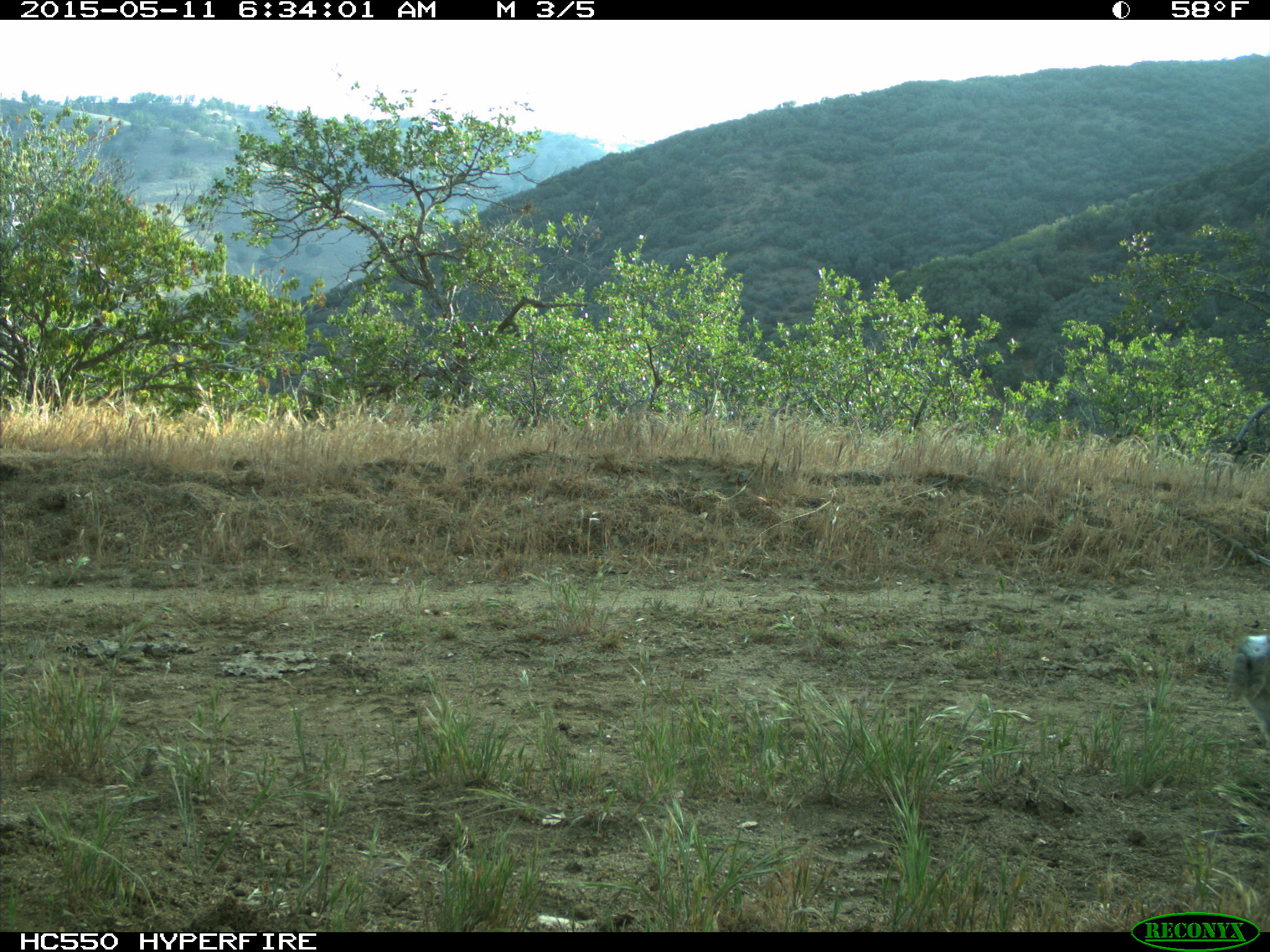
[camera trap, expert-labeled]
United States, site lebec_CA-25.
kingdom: Animalia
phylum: Chordata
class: Mammalia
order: Lagomorpha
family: Leporidae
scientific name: Leporidae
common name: rabbits and hares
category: unidentified rabbit